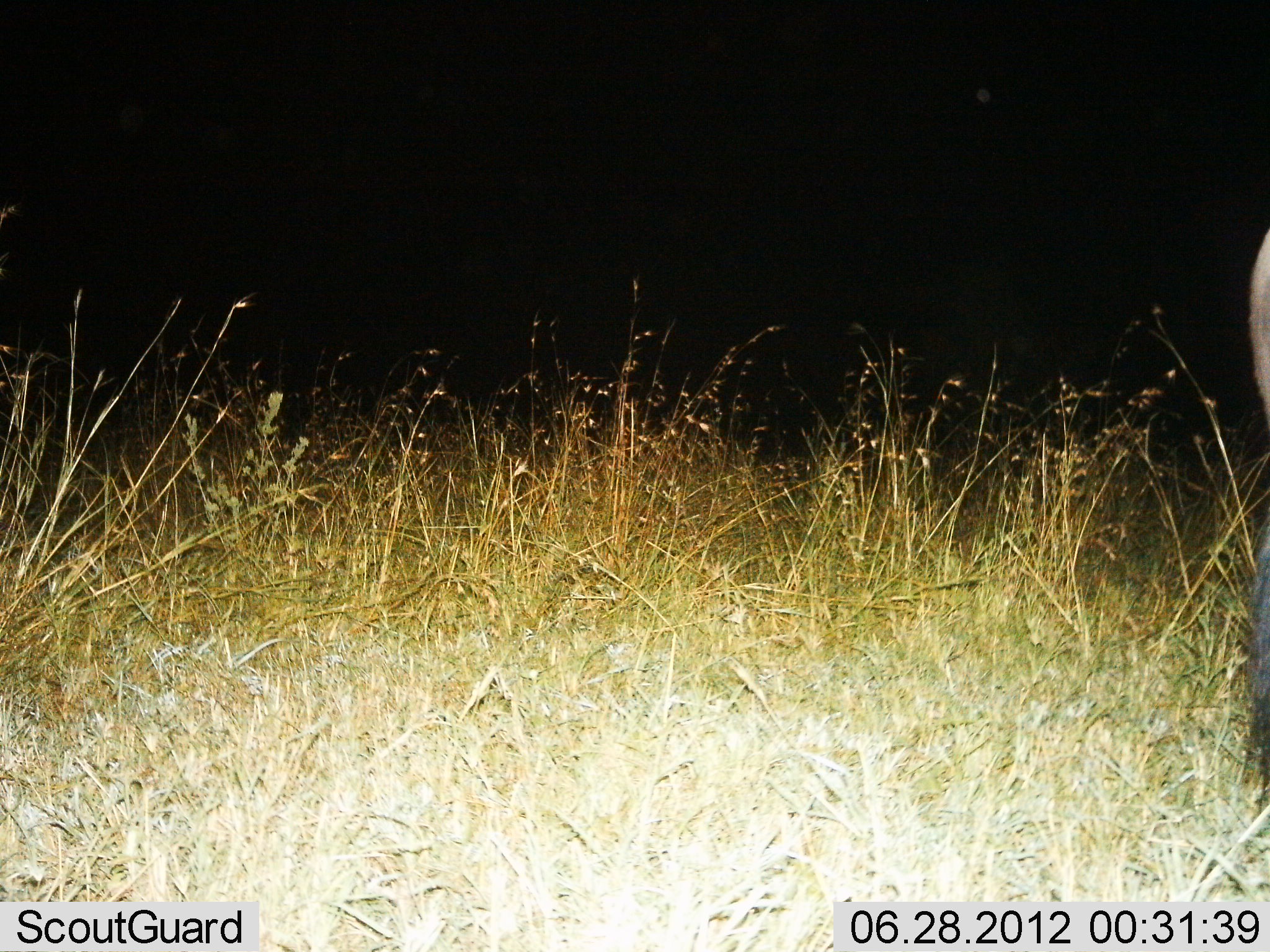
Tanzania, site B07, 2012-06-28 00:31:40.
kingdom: Animalia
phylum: Chordata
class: Mammalia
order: Artiodactyla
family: Bovidae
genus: Connochaetes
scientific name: Connochaetes taurinus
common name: blue wildebeest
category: wildebeest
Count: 1.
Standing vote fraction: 100%.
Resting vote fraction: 0%.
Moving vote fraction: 0%.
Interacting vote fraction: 0%.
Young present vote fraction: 0%.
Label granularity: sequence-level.